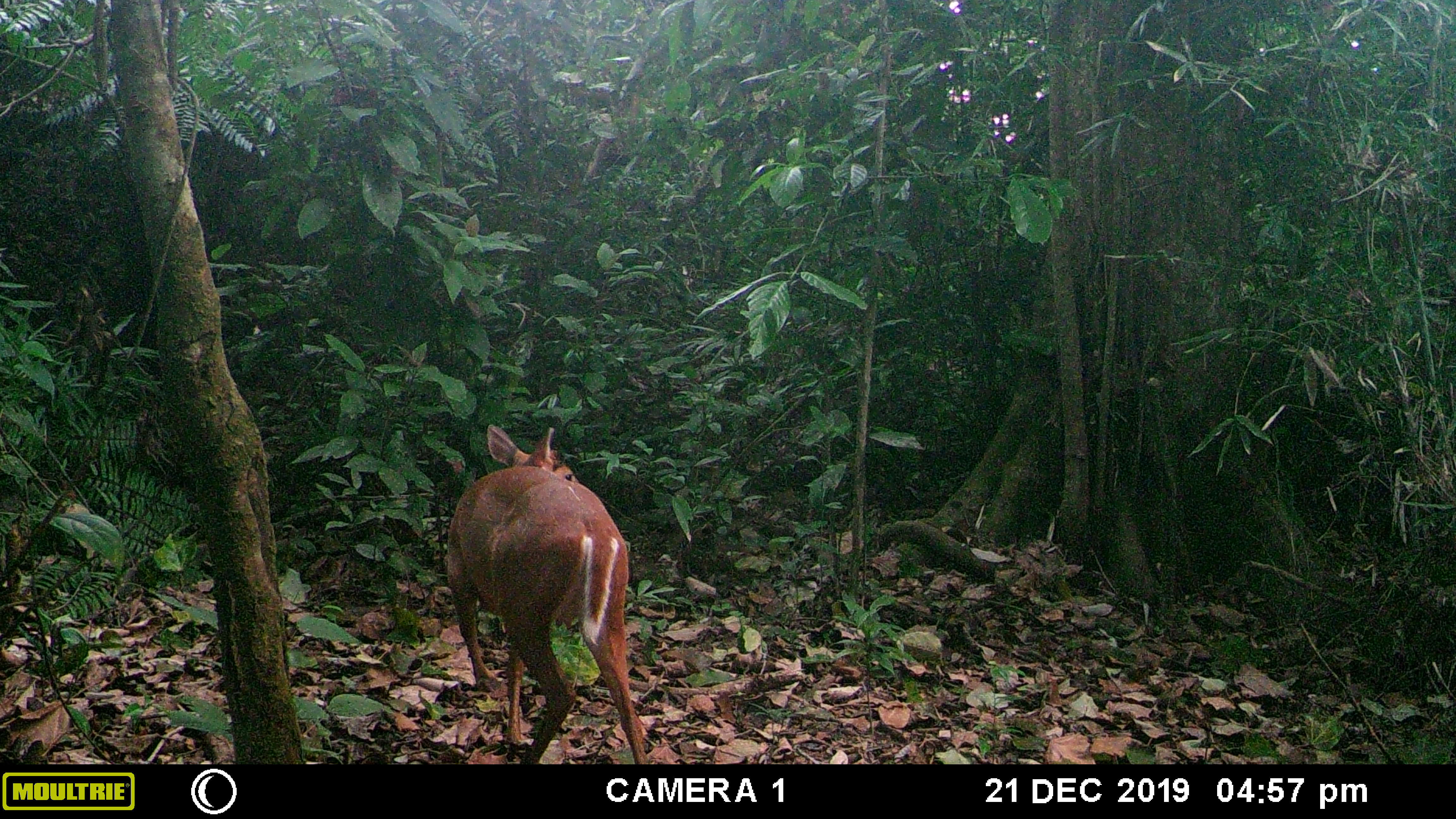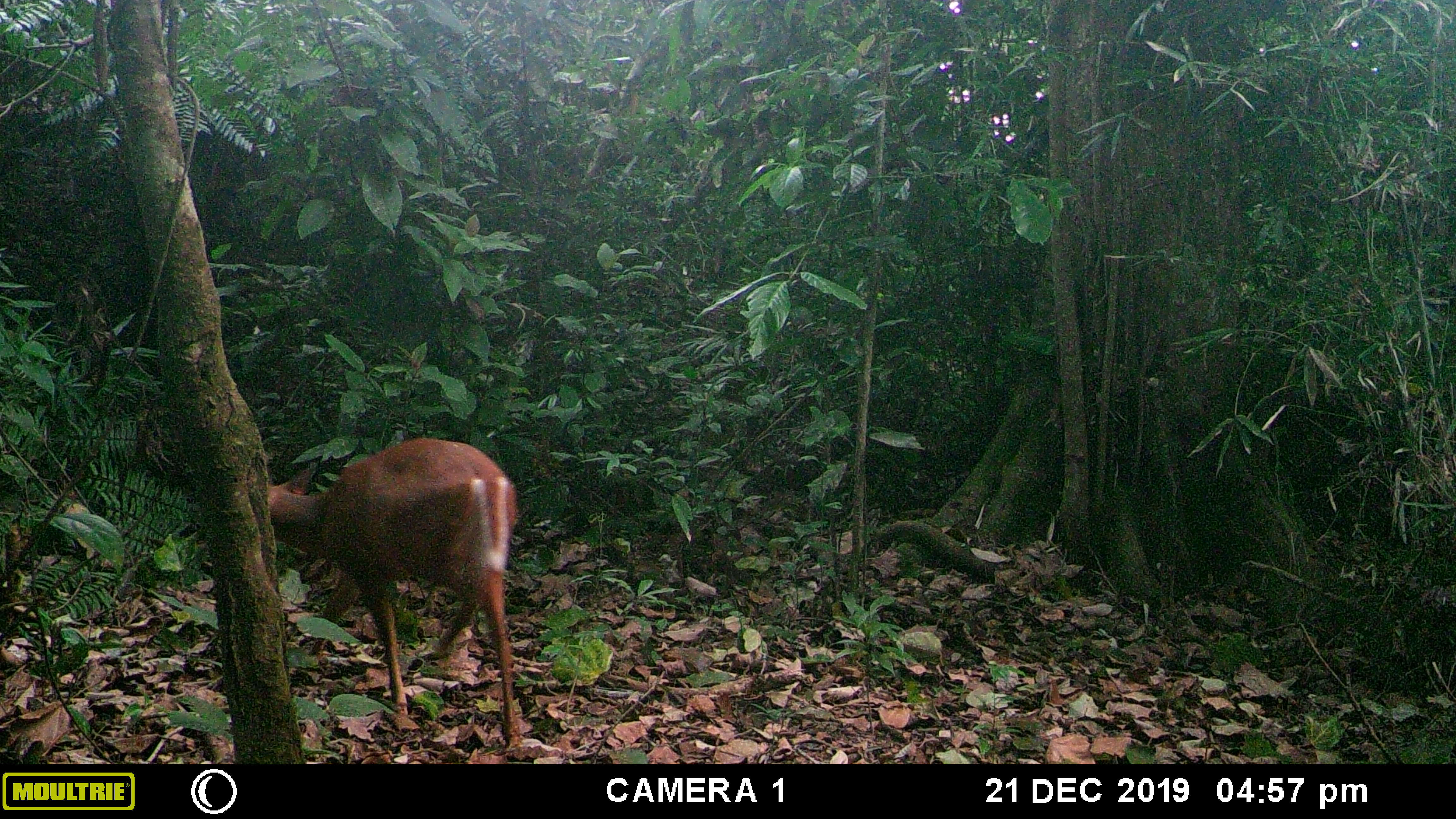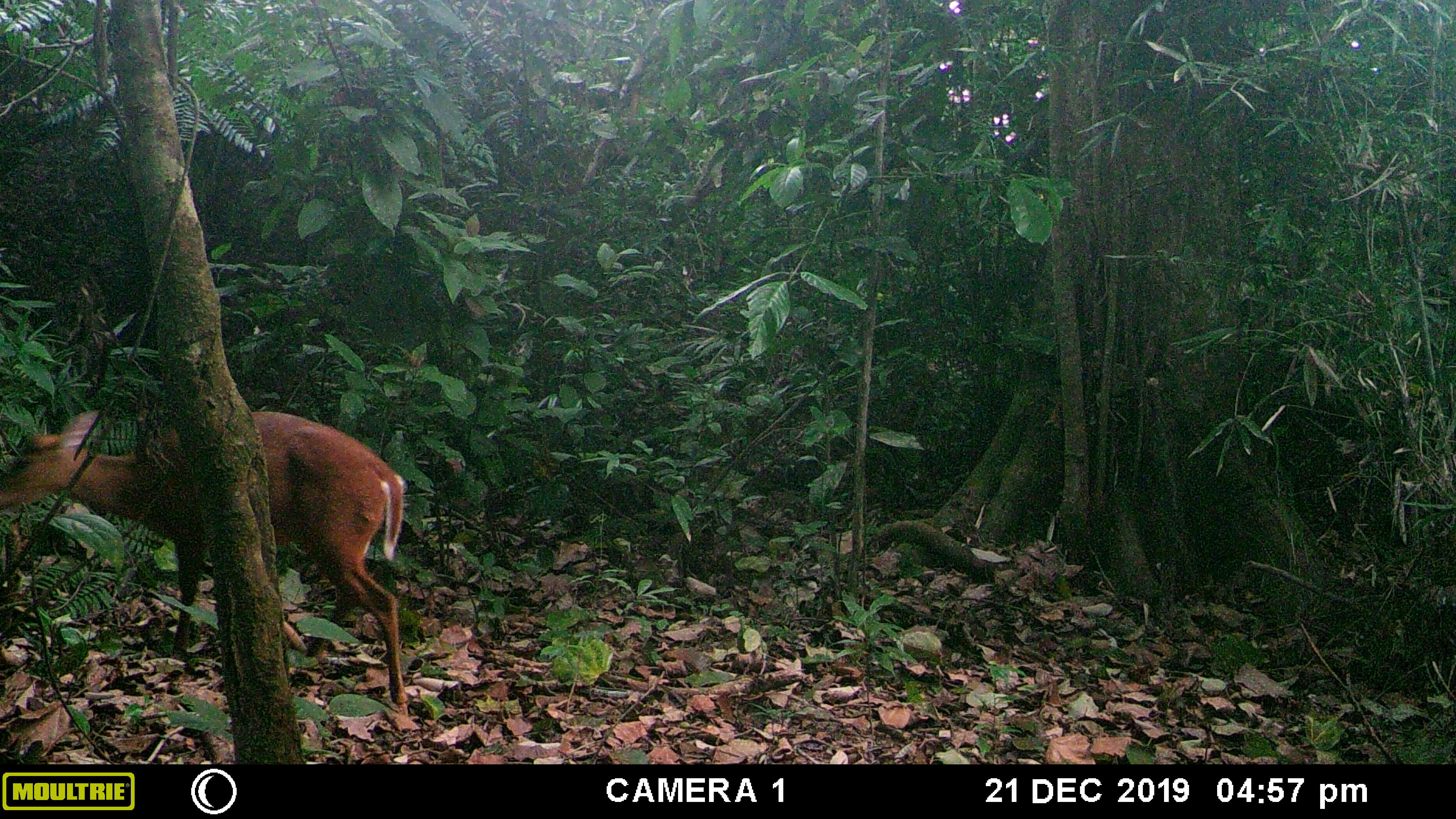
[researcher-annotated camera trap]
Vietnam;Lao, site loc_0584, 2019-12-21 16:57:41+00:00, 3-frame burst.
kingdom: Animalia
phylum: Chordata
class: Mammalia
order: Artiodactyla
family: Cervidae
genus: Muntiacus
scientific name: Muntiacus muntjak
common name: red muntjac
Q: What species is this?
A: Red muntjac (Muntiacus muntjak).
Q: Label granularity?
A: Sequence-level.